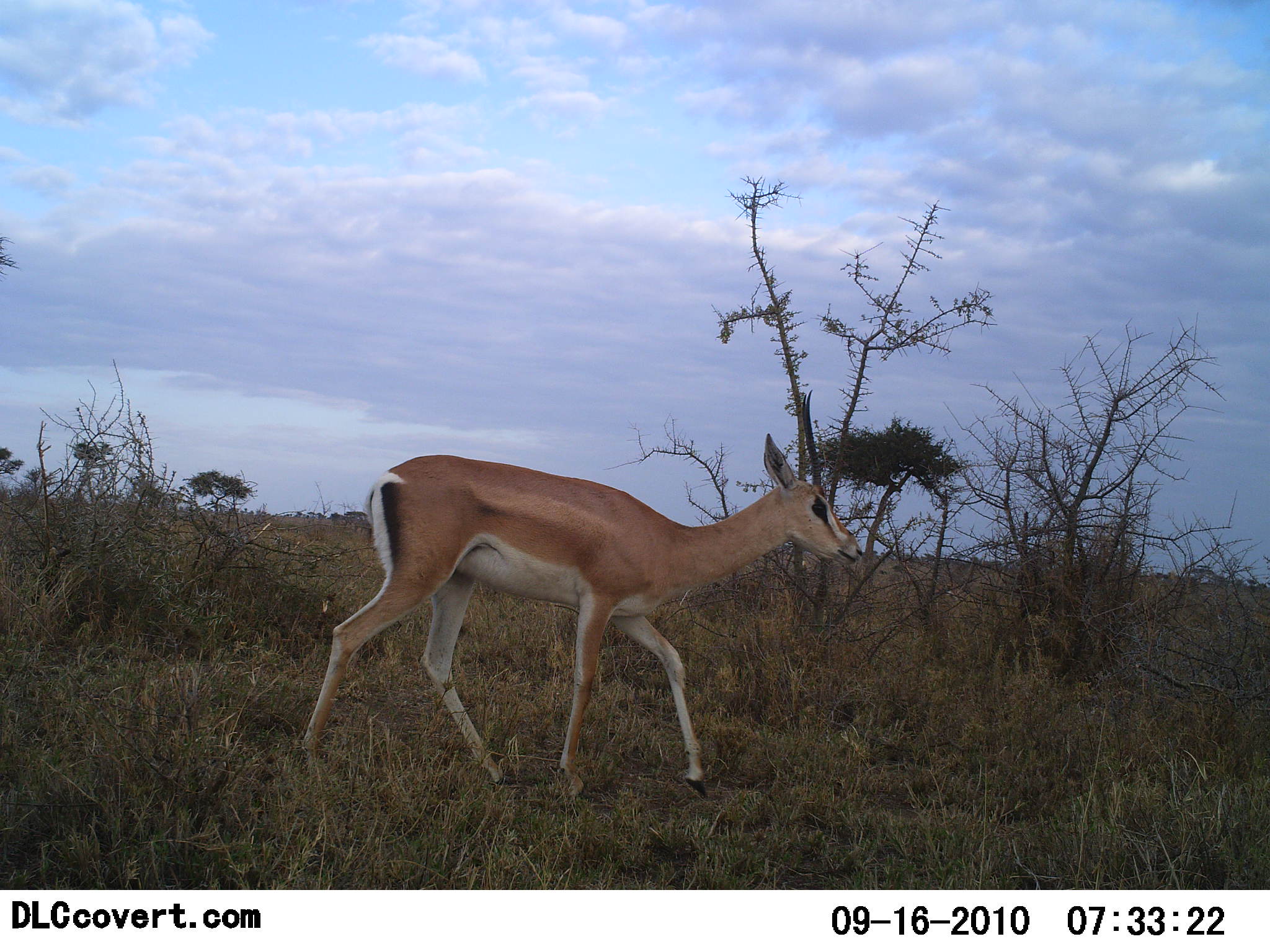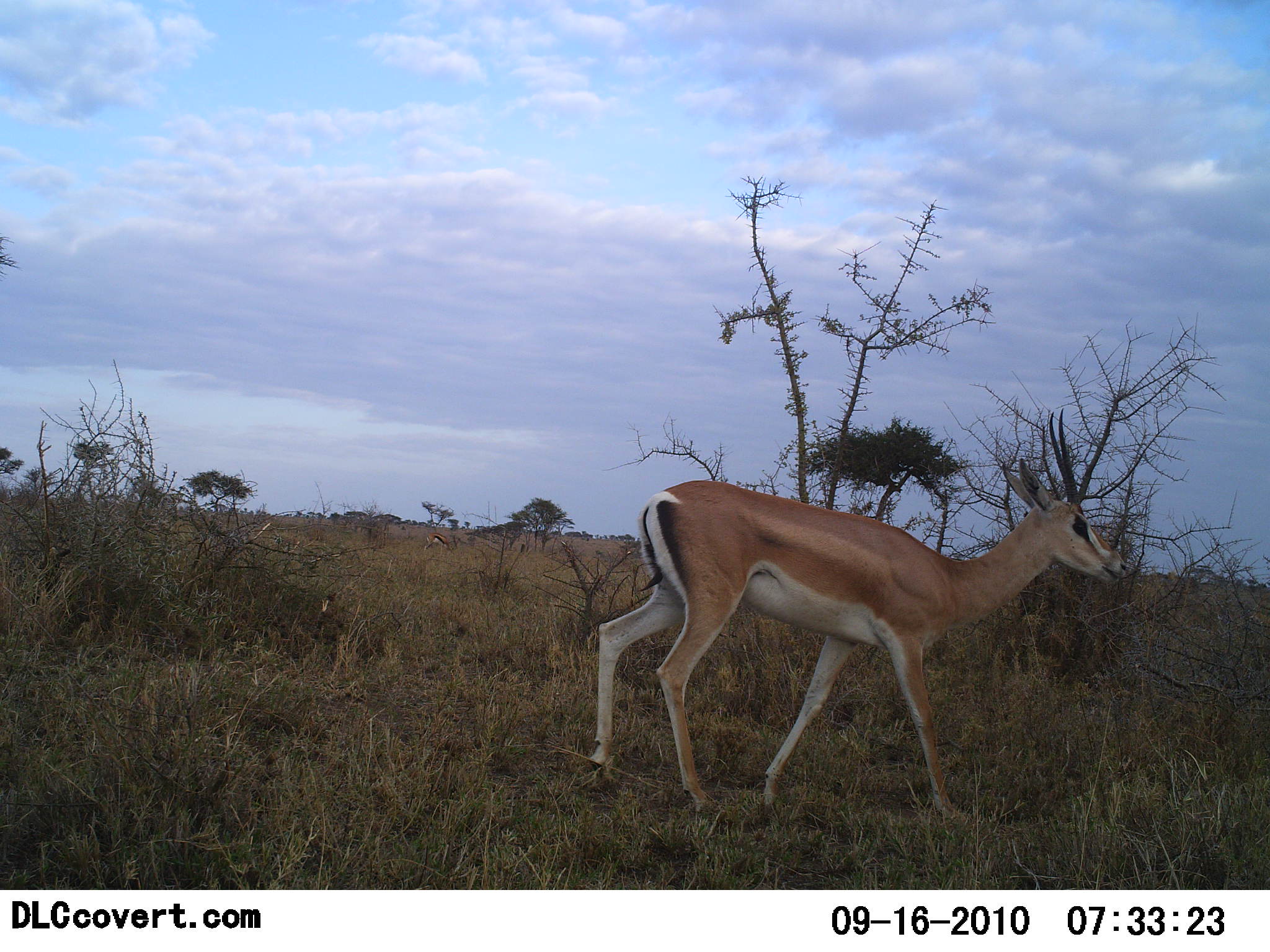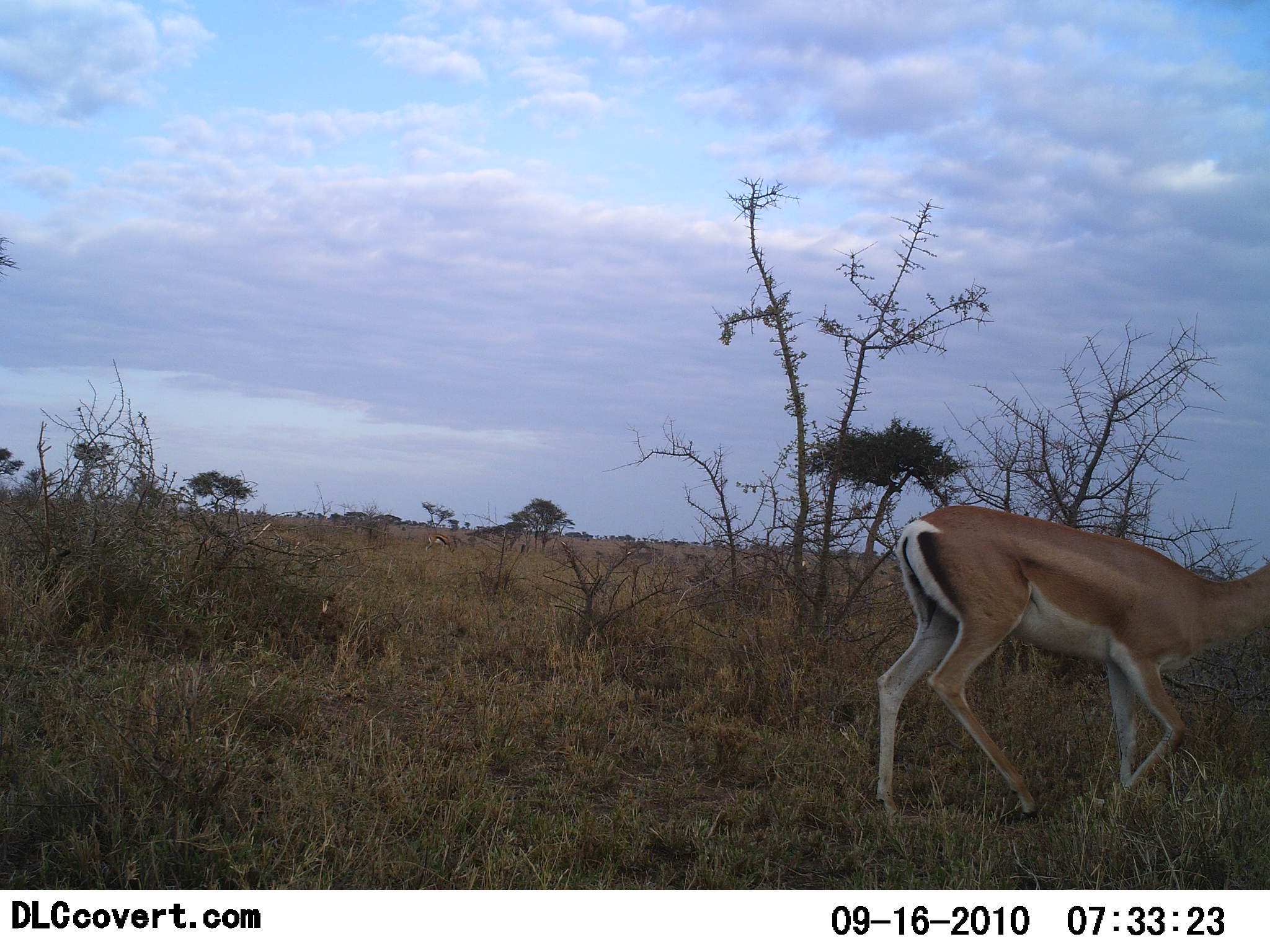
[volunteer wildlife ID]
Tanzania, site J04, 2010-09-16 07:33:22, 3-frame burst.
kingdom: Animalia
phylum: Chordata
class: Mammalia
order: Artiodactyla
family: Bovidae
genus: Nanger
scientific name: Nanger granti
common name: grant's gazelle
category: gazellegrants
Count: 1.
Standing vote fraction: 15%.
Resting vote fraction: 0%.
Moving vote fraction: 92%.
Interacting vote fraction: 0%.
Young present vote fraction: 0%.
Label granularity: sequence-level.